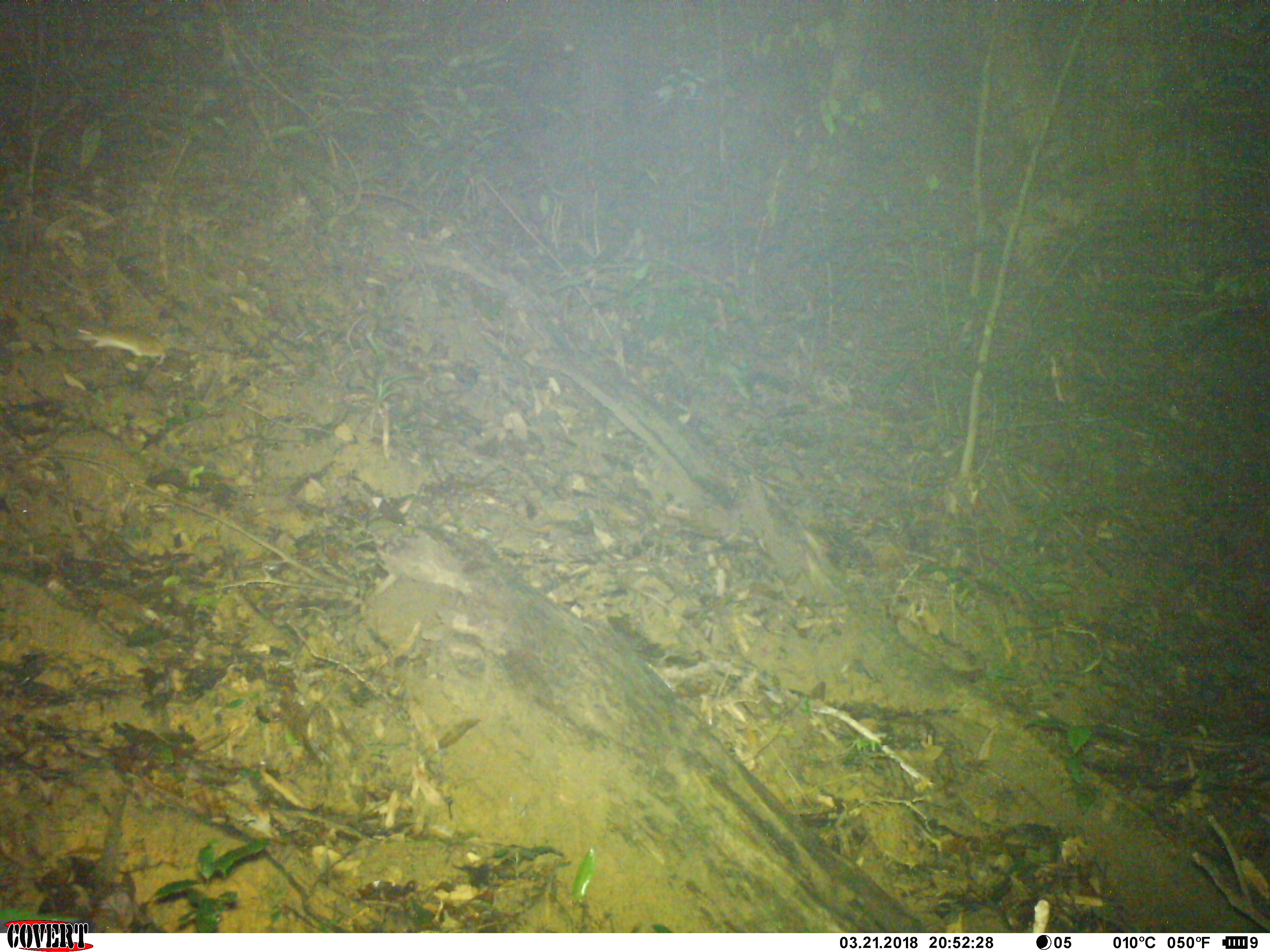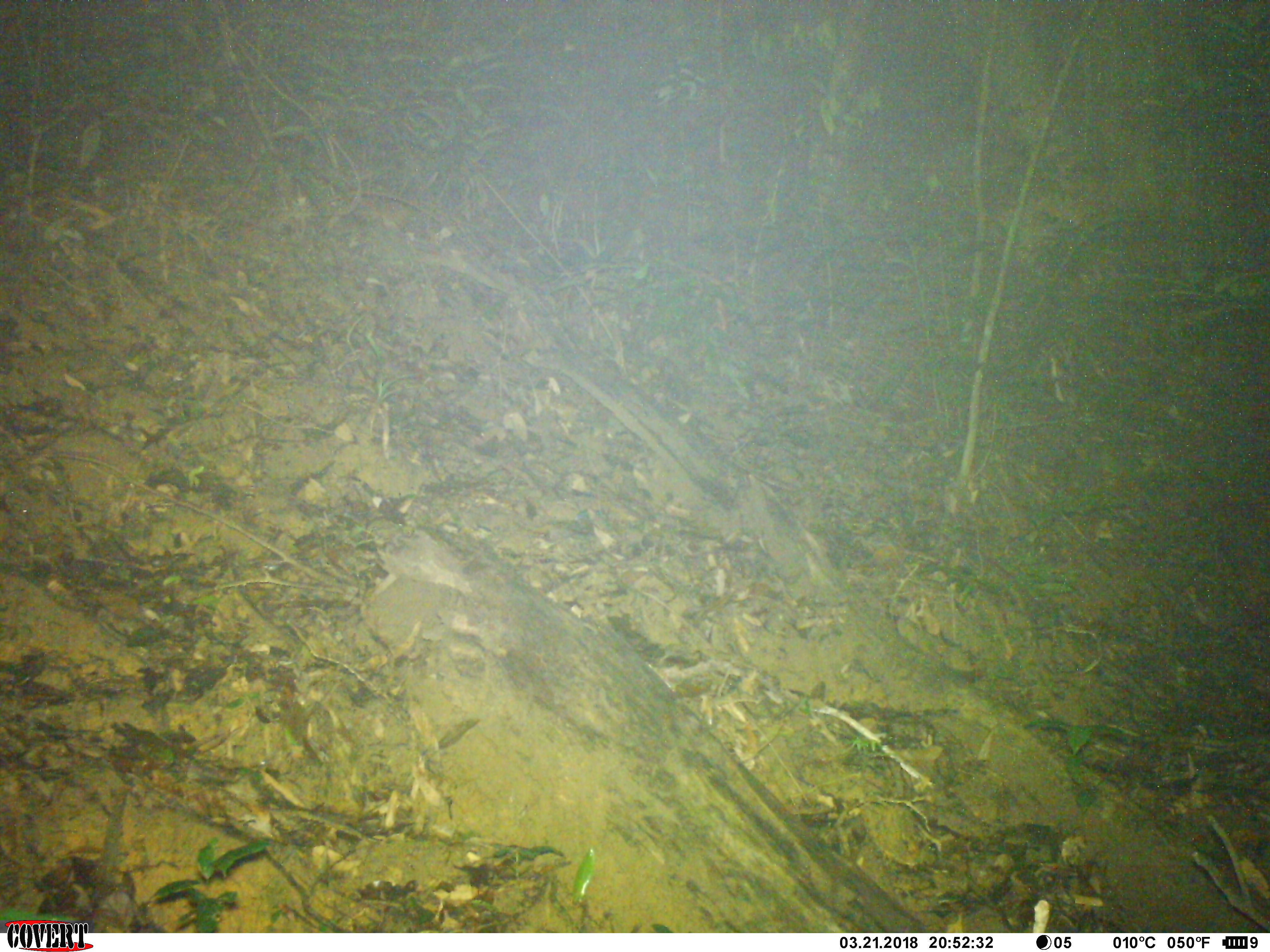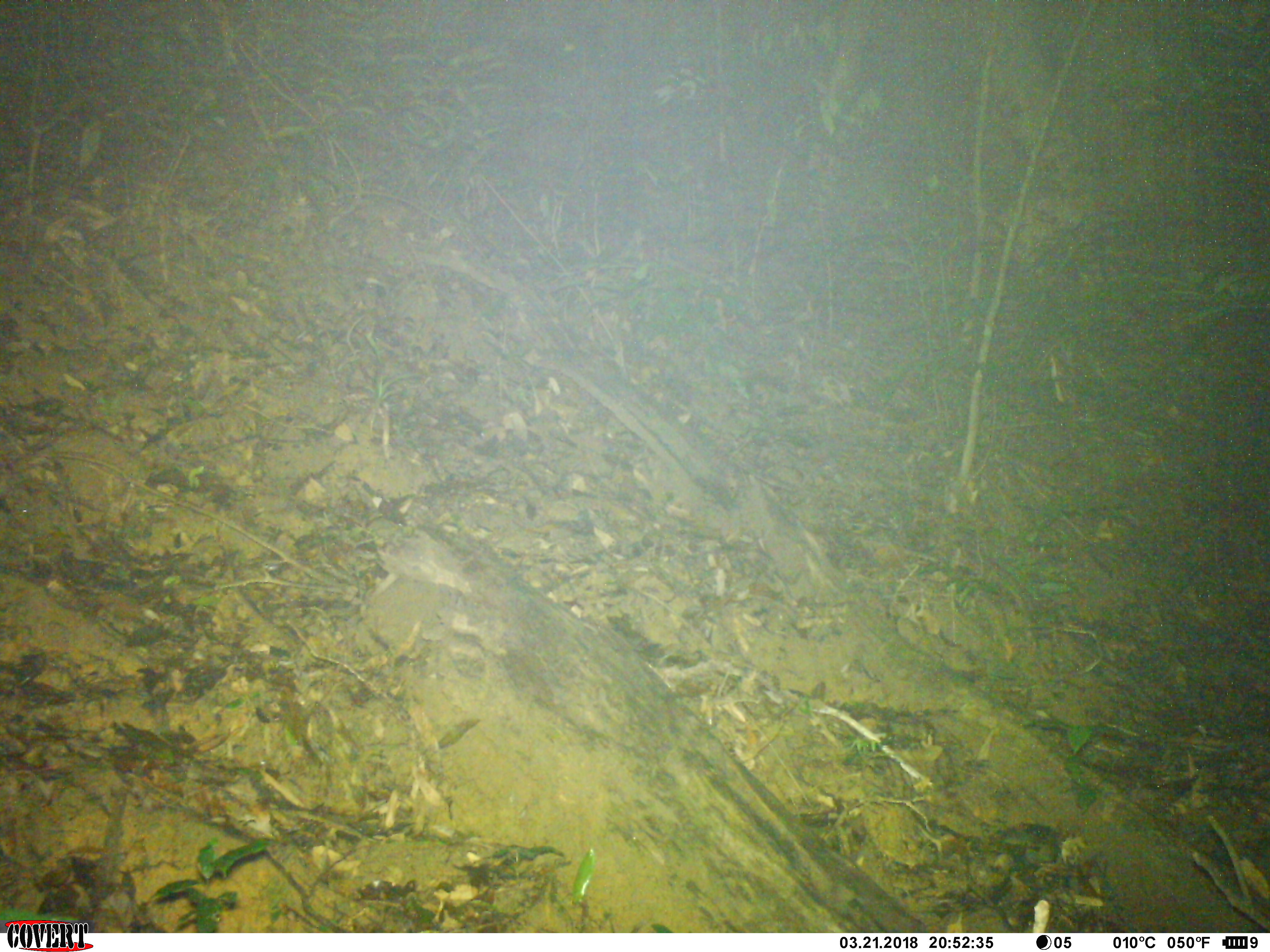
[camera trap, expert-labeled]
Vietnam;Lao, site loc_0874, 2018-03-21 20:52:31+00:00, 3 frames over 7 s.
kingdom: Animalia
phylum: Chordata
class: Mammalia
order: Rodentia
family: Muridae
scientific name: Muridae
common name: old-world mice and rats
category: unidentified murid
Unidentified murid (old-world mice and rats) (Muridae). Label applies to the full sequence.